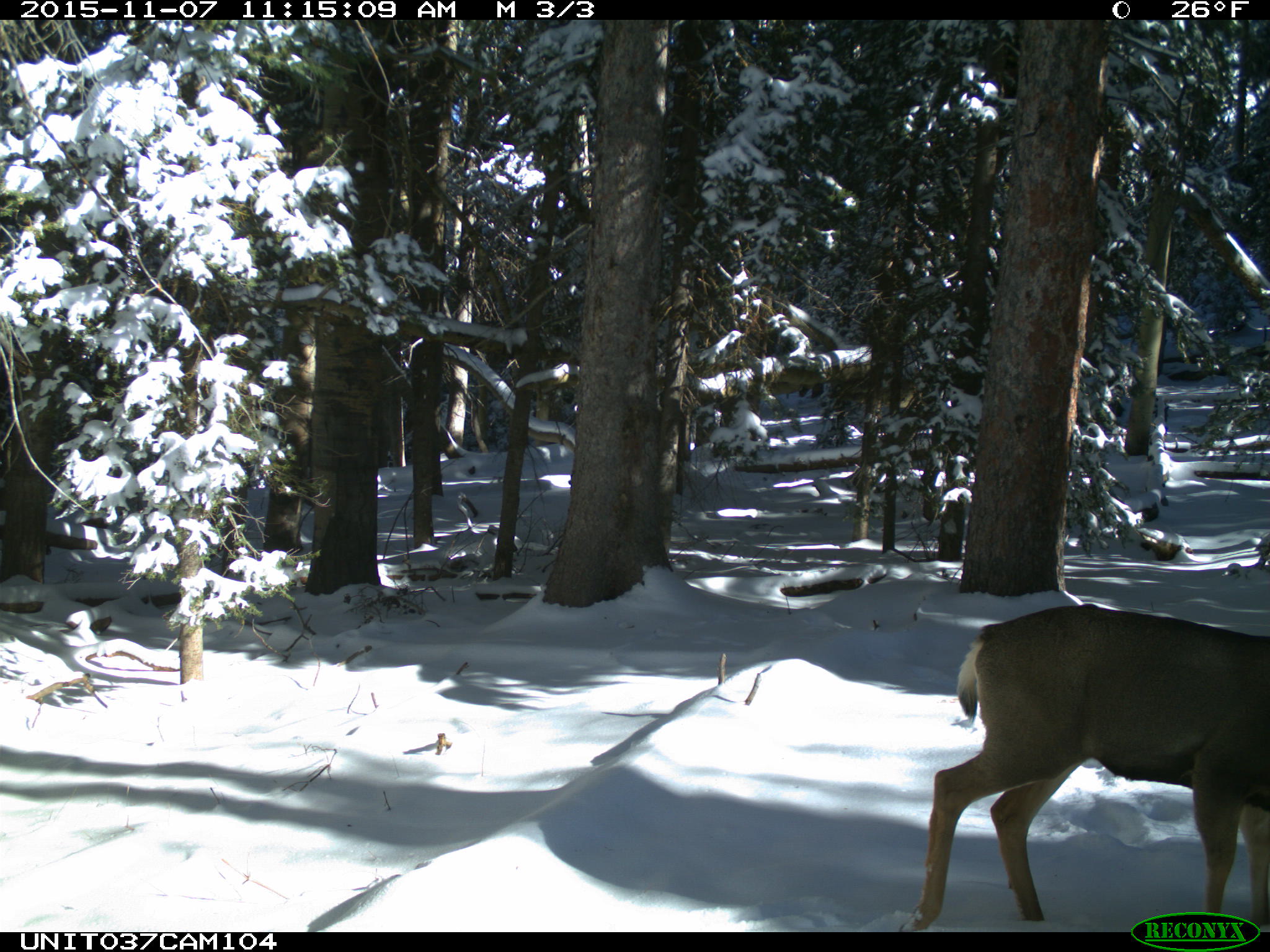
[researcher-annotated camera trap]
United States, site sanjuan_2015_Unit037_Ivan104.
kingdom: Animalia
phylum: Chordata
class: Mammalia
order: Artiodactyla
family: Cervidae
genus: Odocoileus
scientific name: Odocoileus hemionus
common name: mule deer